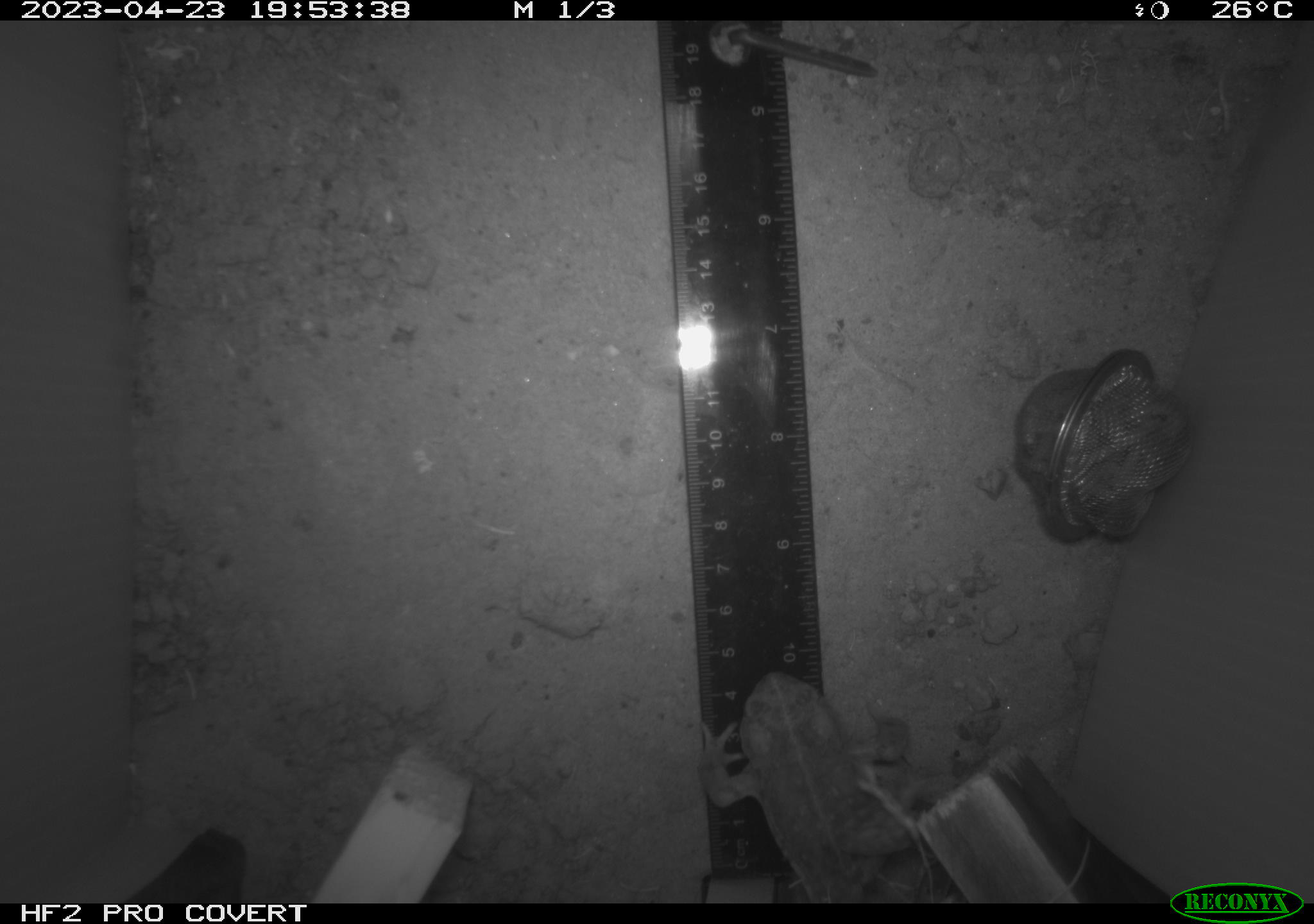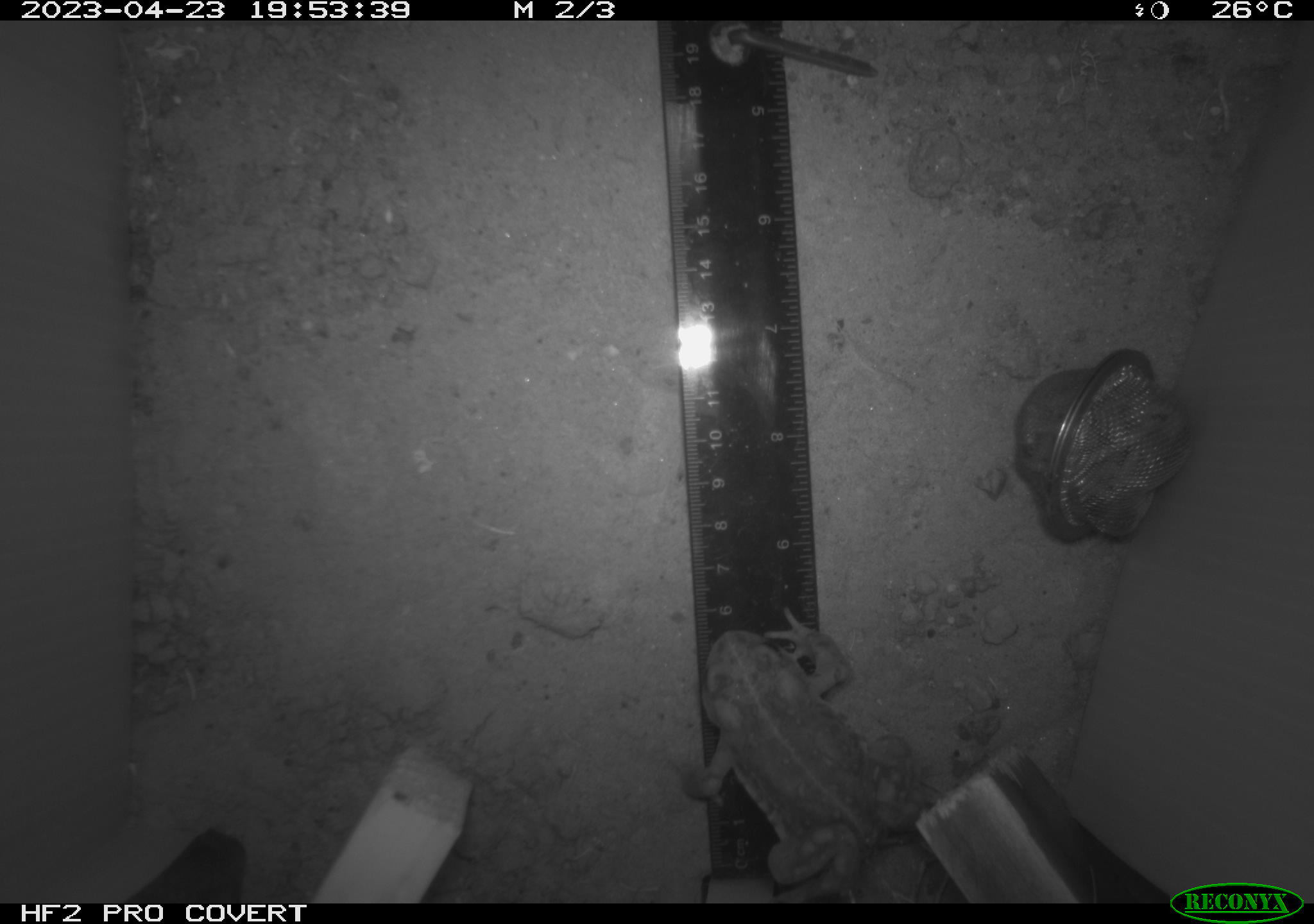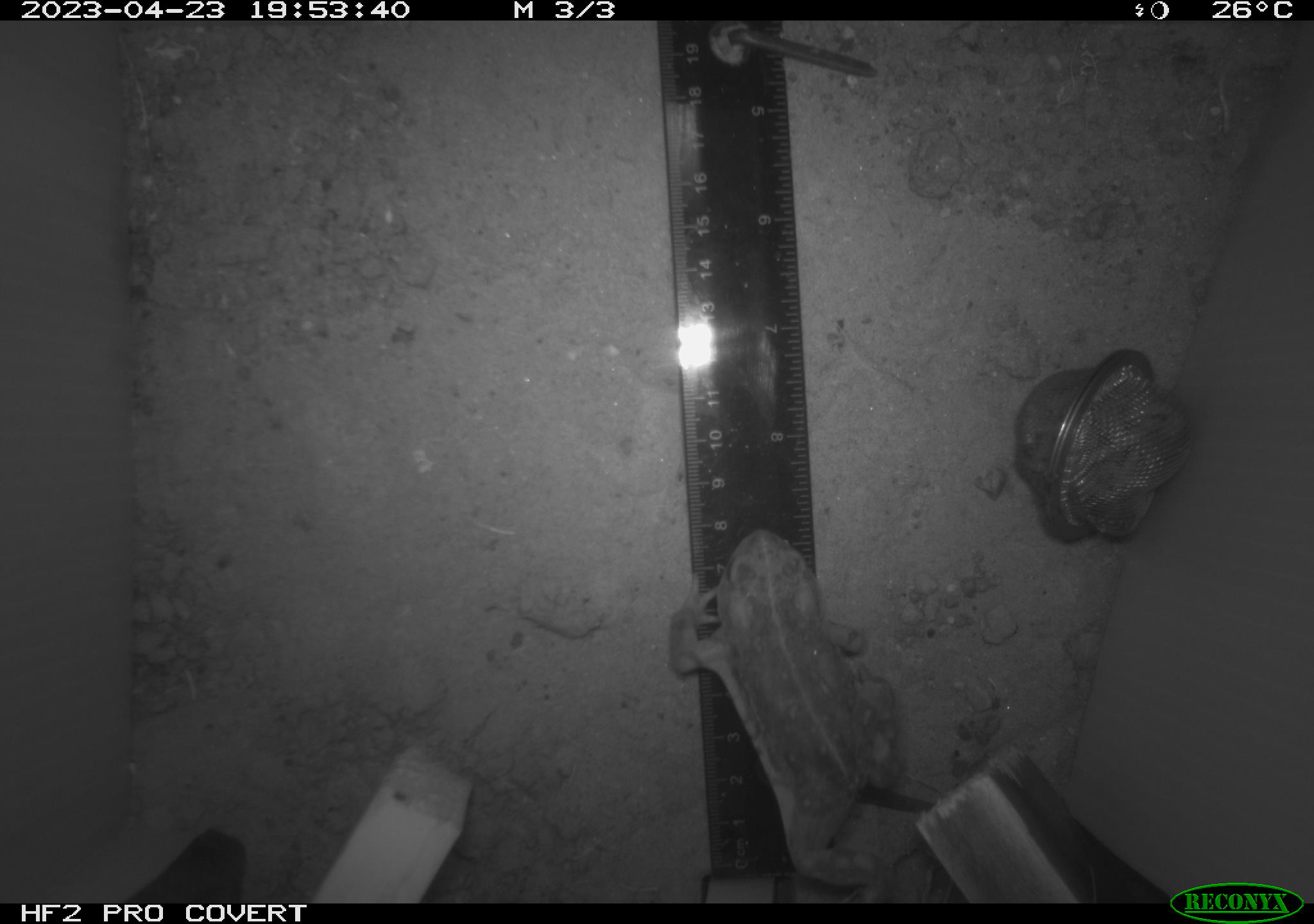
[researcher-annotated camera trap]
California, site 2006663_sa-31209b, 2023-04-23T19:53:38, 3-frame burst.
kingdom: Animalia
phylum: Chordata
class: Amphibia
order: Anura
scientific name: Anura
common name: frogs